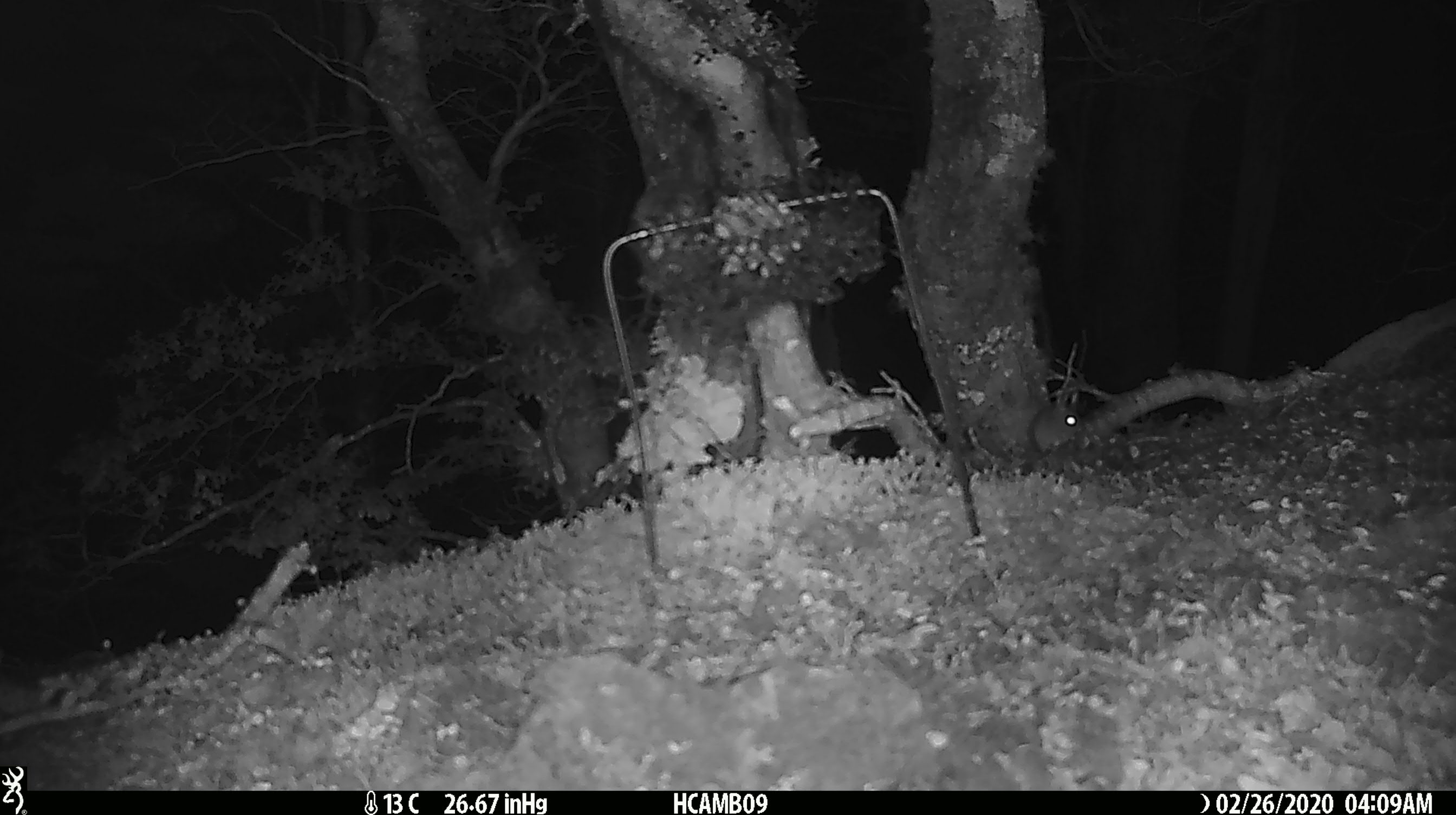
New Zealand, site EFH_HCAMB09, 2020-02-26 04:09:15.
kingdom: Animalia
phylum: Chordata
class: Mammalia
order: Rodentia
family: Muridae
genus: Mus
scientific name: Mus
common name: mouse